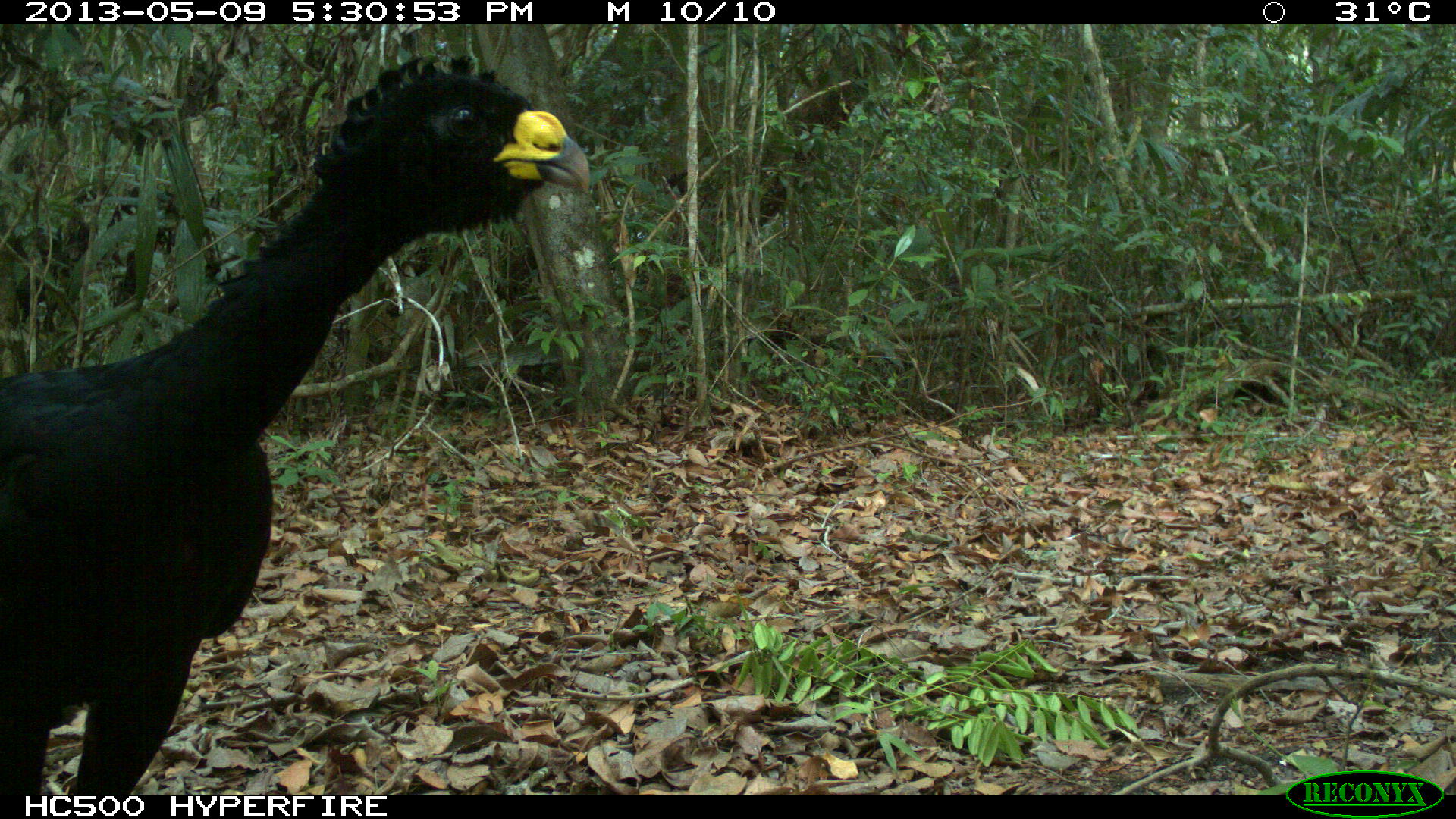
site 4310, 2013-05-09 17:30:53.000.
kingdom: Animalia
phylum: Chordata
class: Aves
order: Galliformes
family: Cracidae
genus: Crax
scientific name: Crax rubra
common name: great curassow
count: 1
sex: male